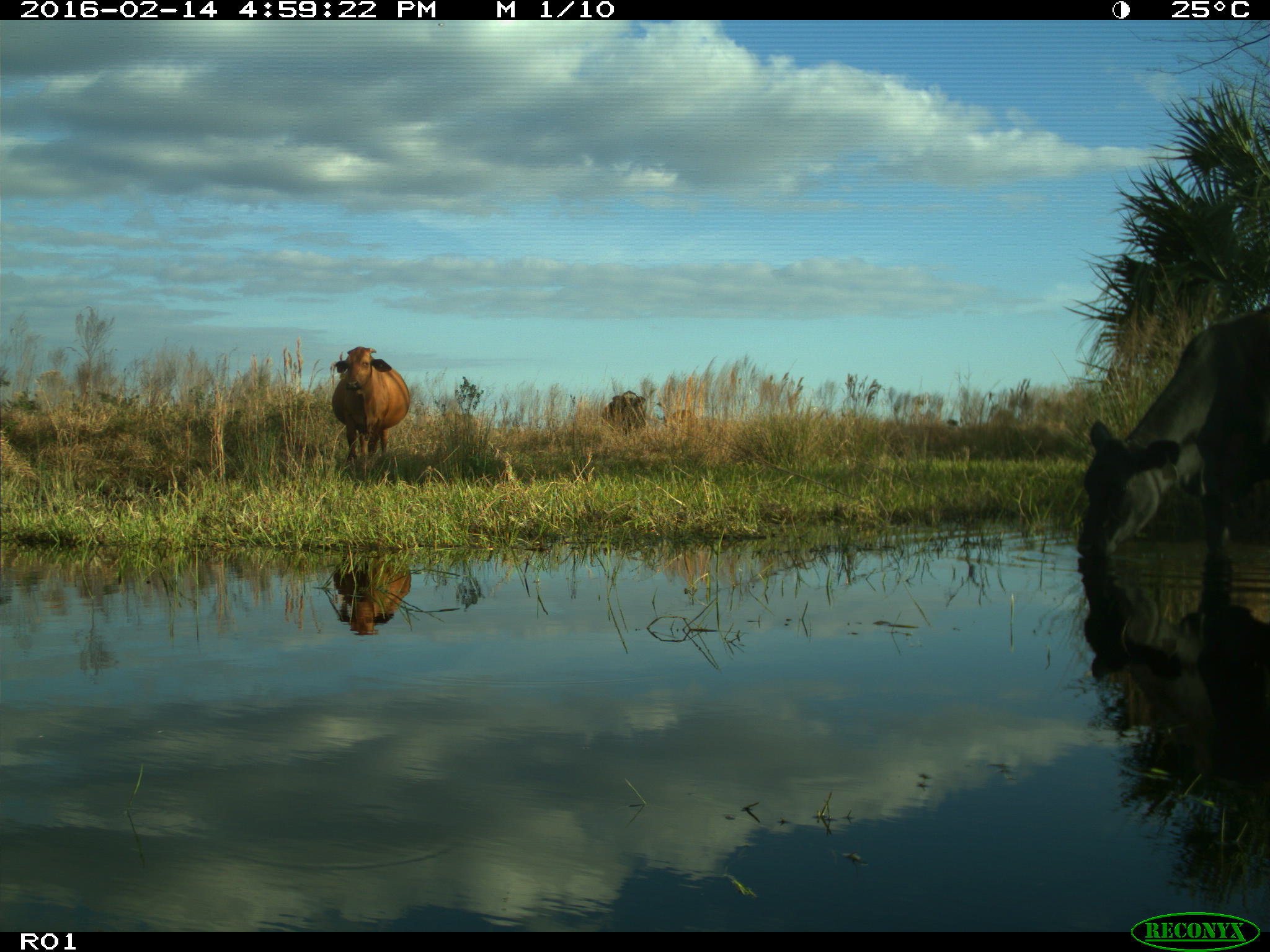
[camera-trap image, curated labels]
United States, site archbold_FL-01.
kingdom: Animalia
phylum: Chordata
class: Mammalia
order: Artiodactyla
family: Bovidae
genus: Bos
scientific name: Bos taurus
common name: domestic cow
Bos taurus (domestic cow).